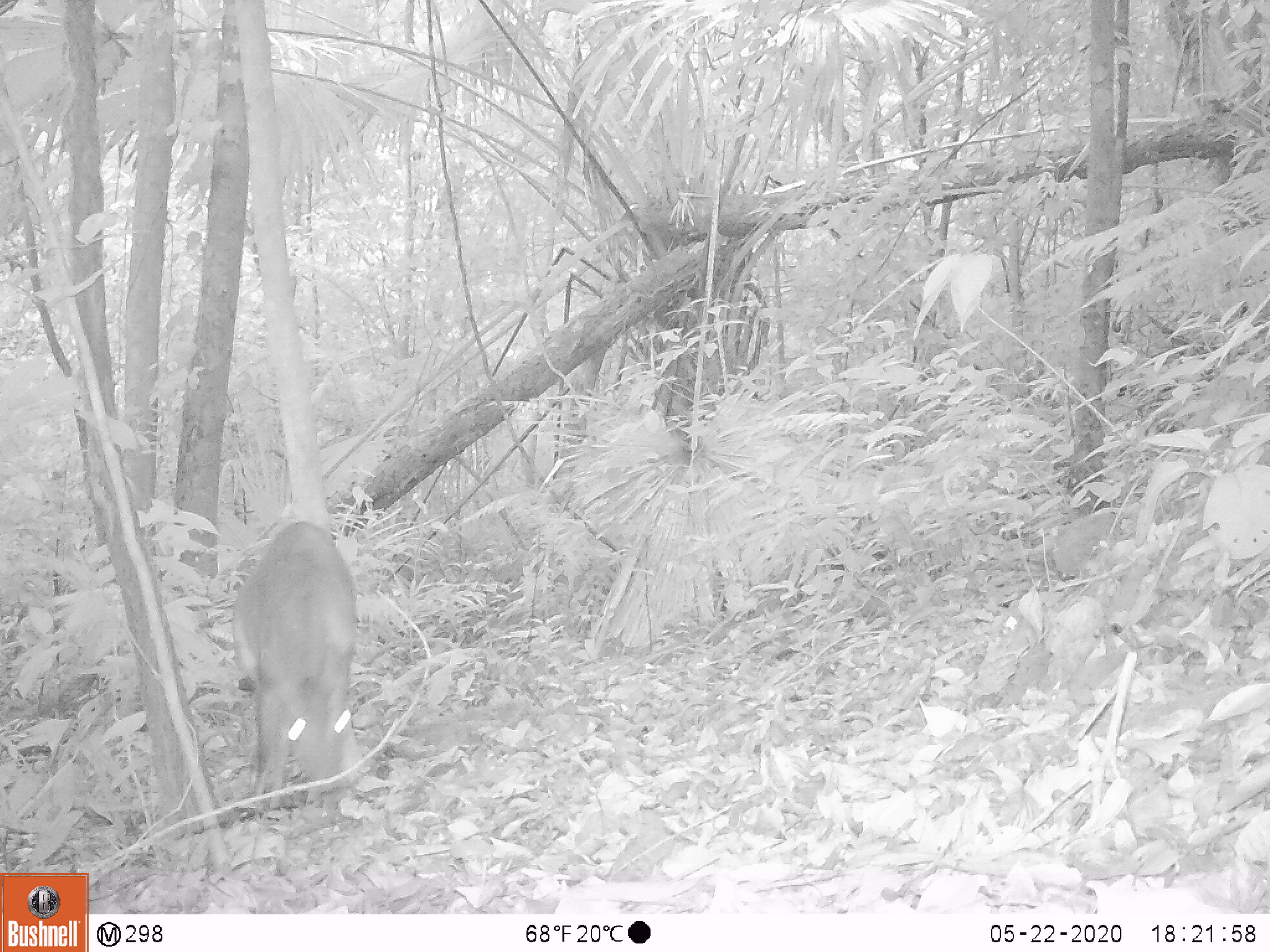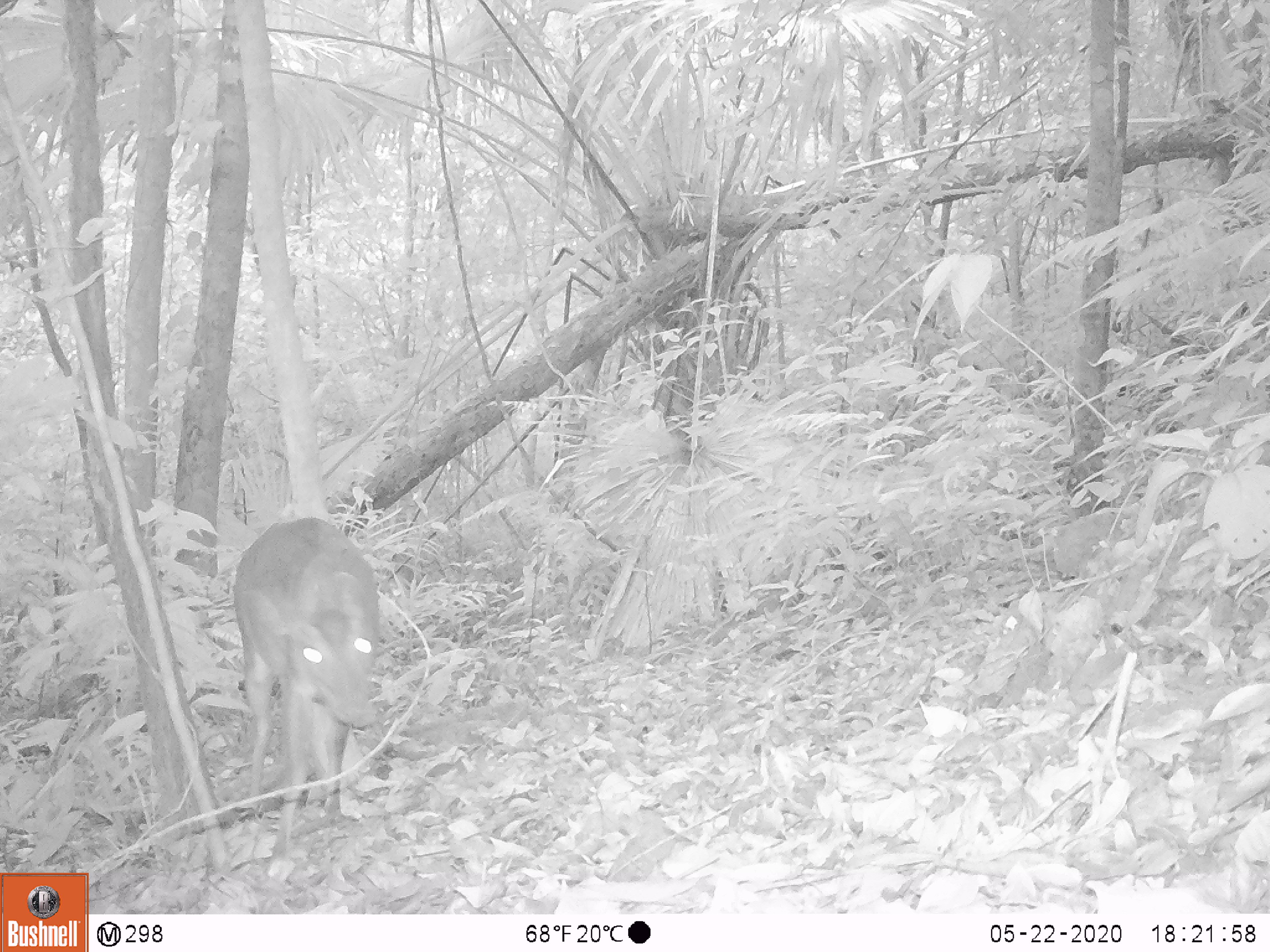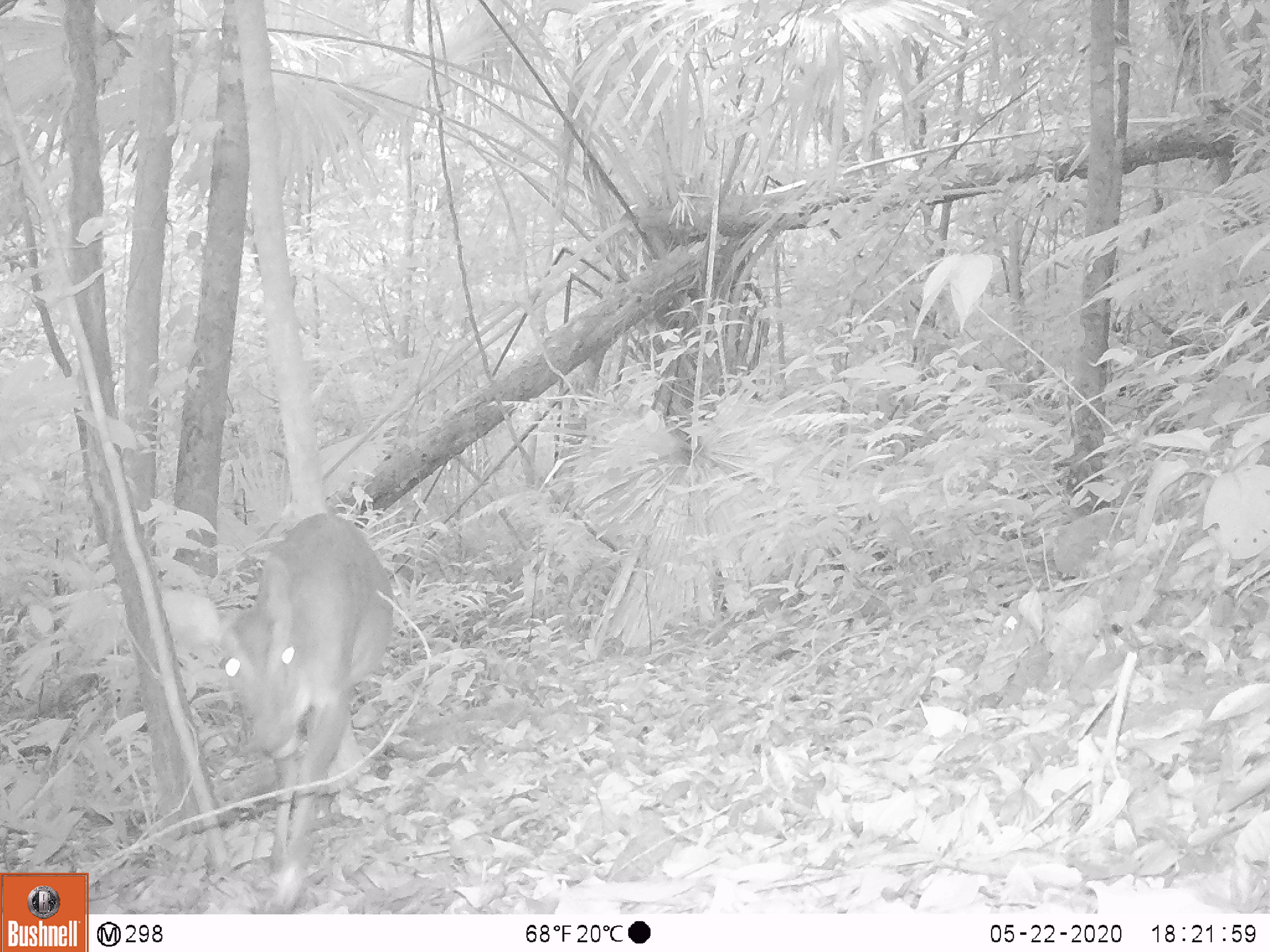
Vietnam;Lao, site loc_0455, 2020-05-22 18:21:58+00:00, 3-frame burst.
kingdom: Animalia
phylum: Chordata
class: Mammalia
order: Artiodactyla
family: Cervidae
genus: Muntiacus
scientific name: Muntiacus vuquangensis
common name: large-antlered muntjac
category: large antlered muntjac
Large antlered muntjac (large-antlered muntjac) (Muntiacus vuquangensis). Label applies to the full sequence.